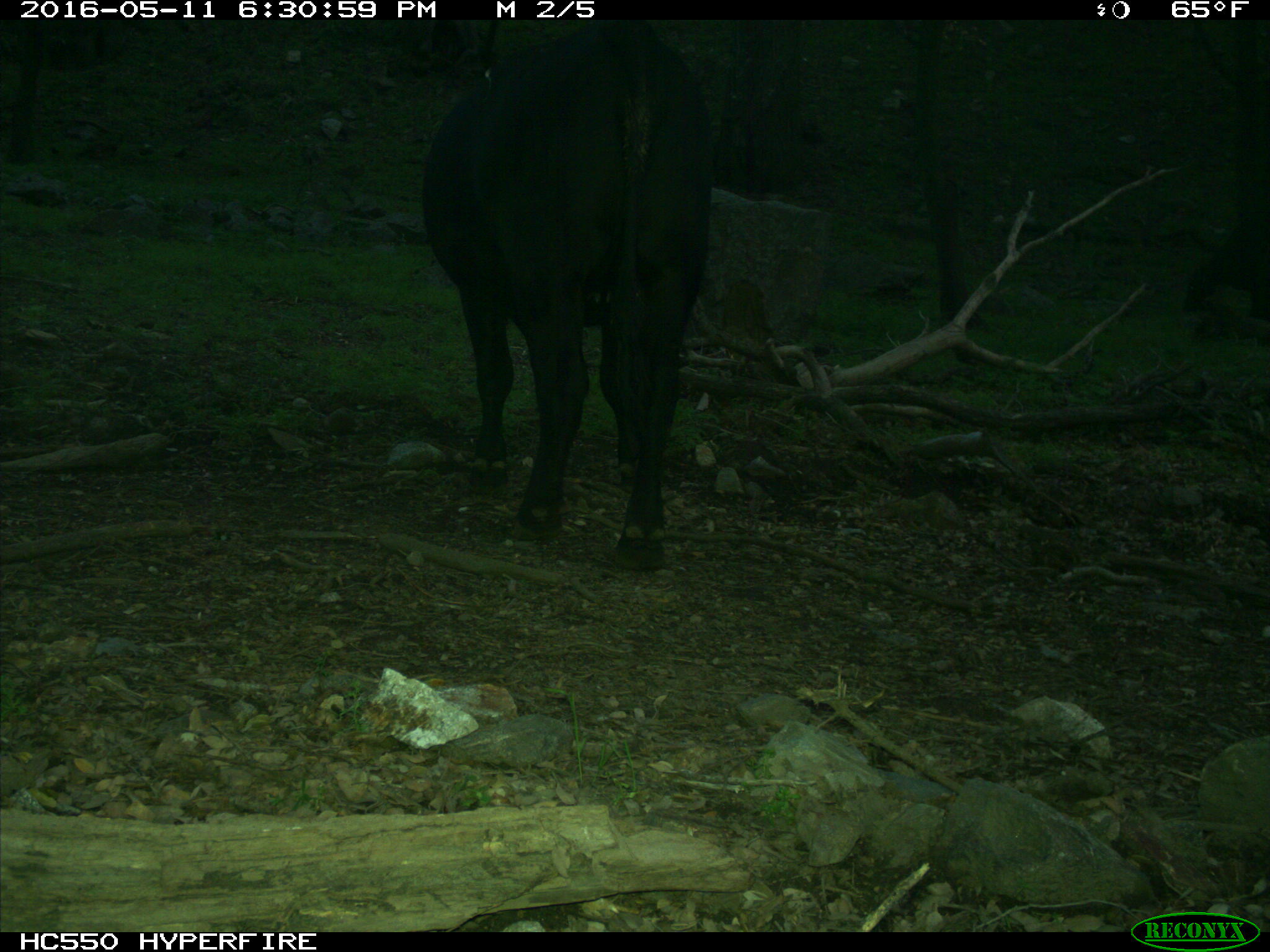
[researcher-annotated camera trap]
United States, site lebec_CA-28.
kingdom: Animalia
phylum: Chordata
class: Mammalia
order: Artiodactyla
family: Bovidae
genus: Bos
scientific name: Bos taurus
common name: domestic cow